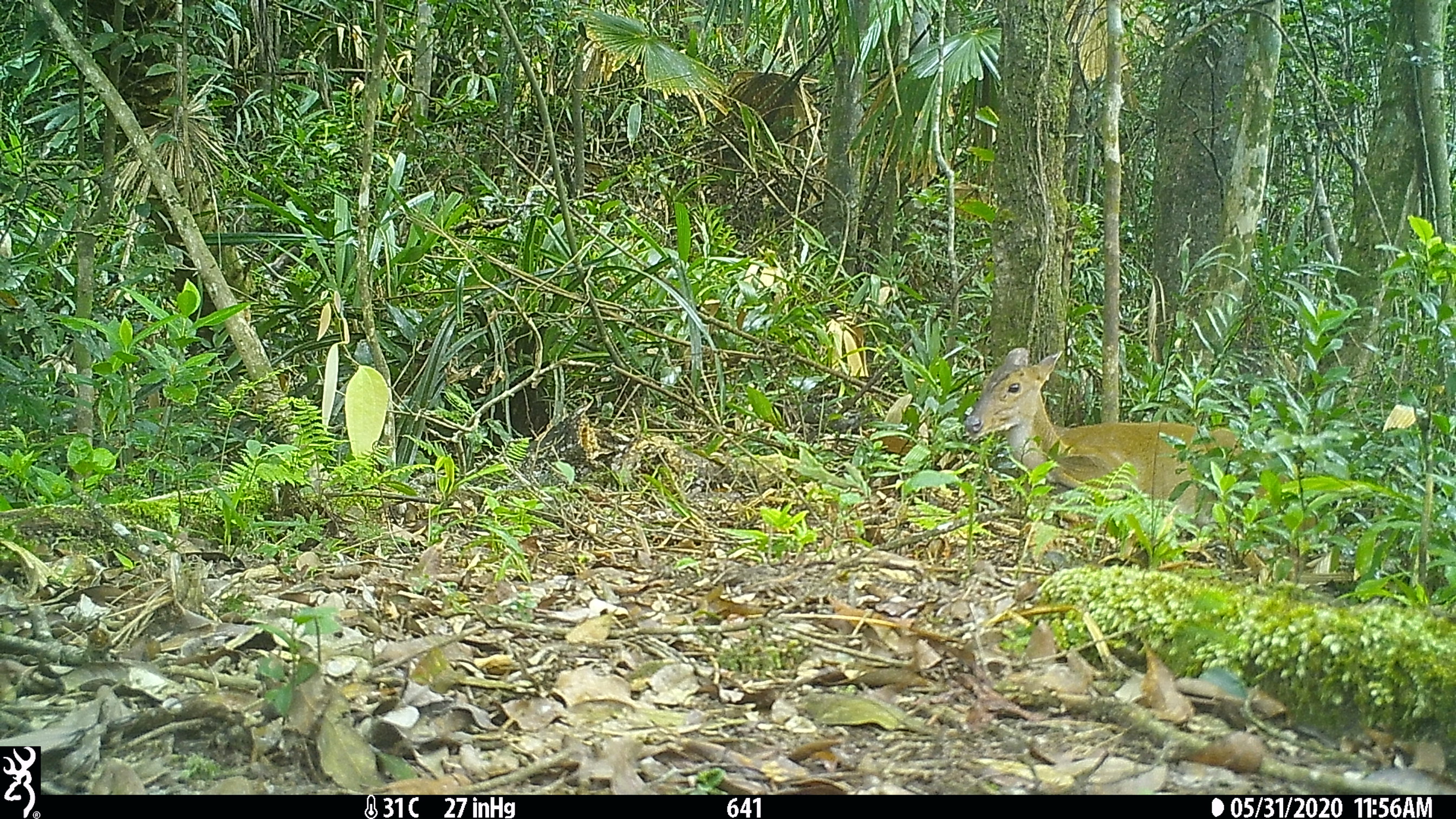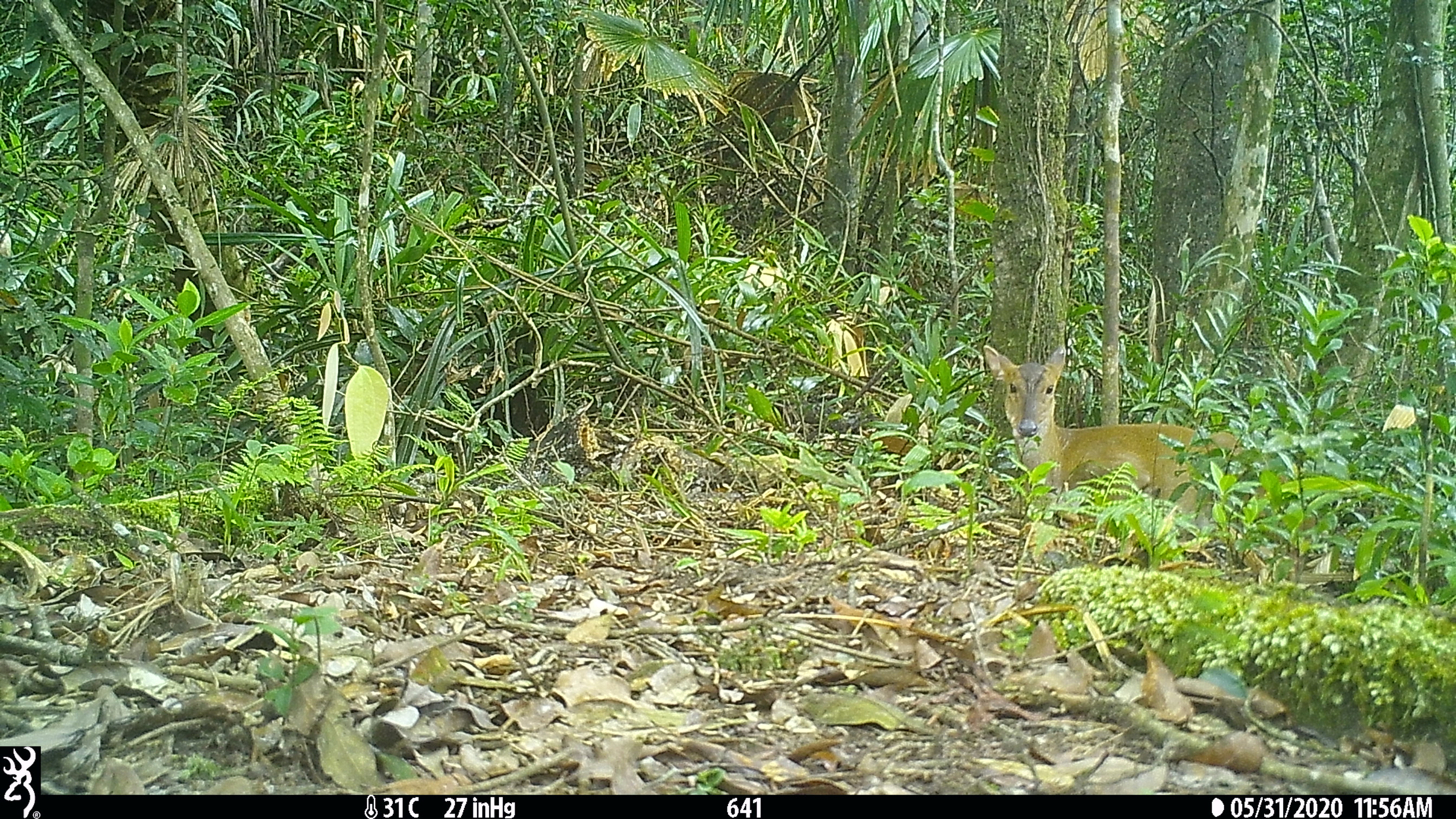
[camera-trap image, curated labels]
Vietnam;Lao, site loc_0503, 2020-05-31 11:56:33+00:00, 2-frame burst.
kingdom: Animalia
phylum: Chordata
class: Mammalia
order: Artiodactyla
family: Cervidae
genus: Muntiacus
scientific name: Muntiacus vuquangensis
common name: large-antlered muntjac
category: large antlered muntjac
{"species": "large antlered muntjac (large-antlered muntjac) (Muntiacus vuquangensis)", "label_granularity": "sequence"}